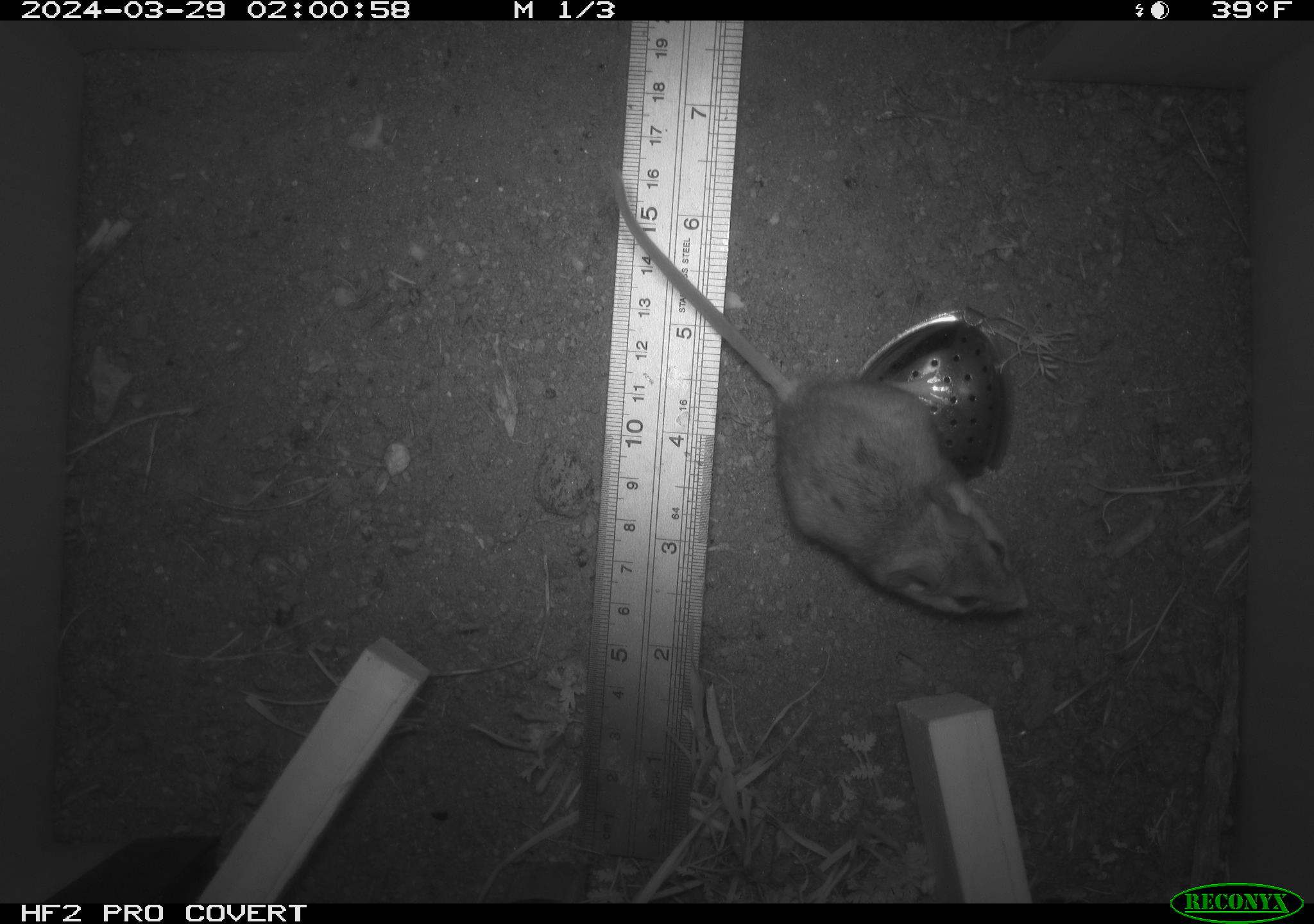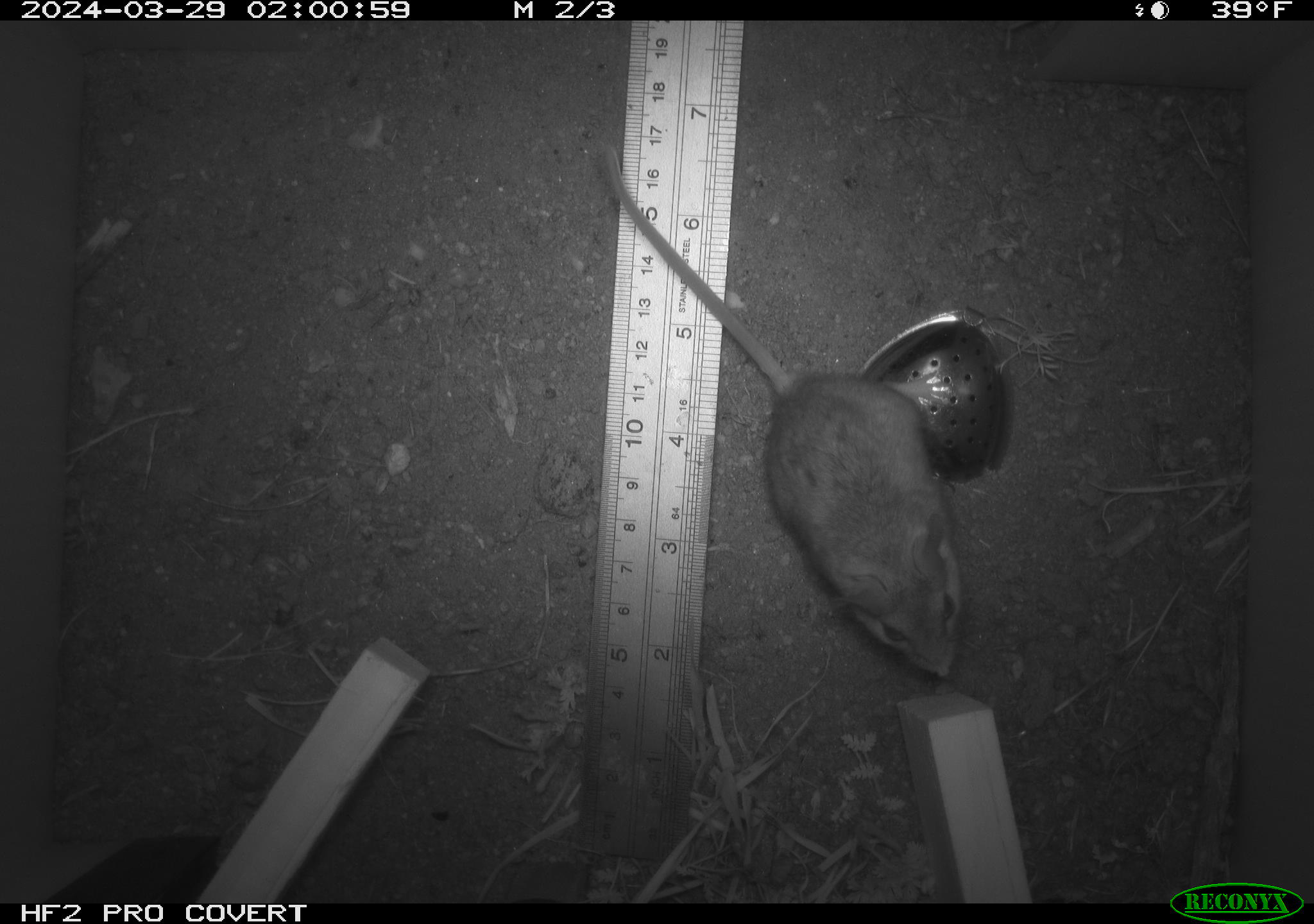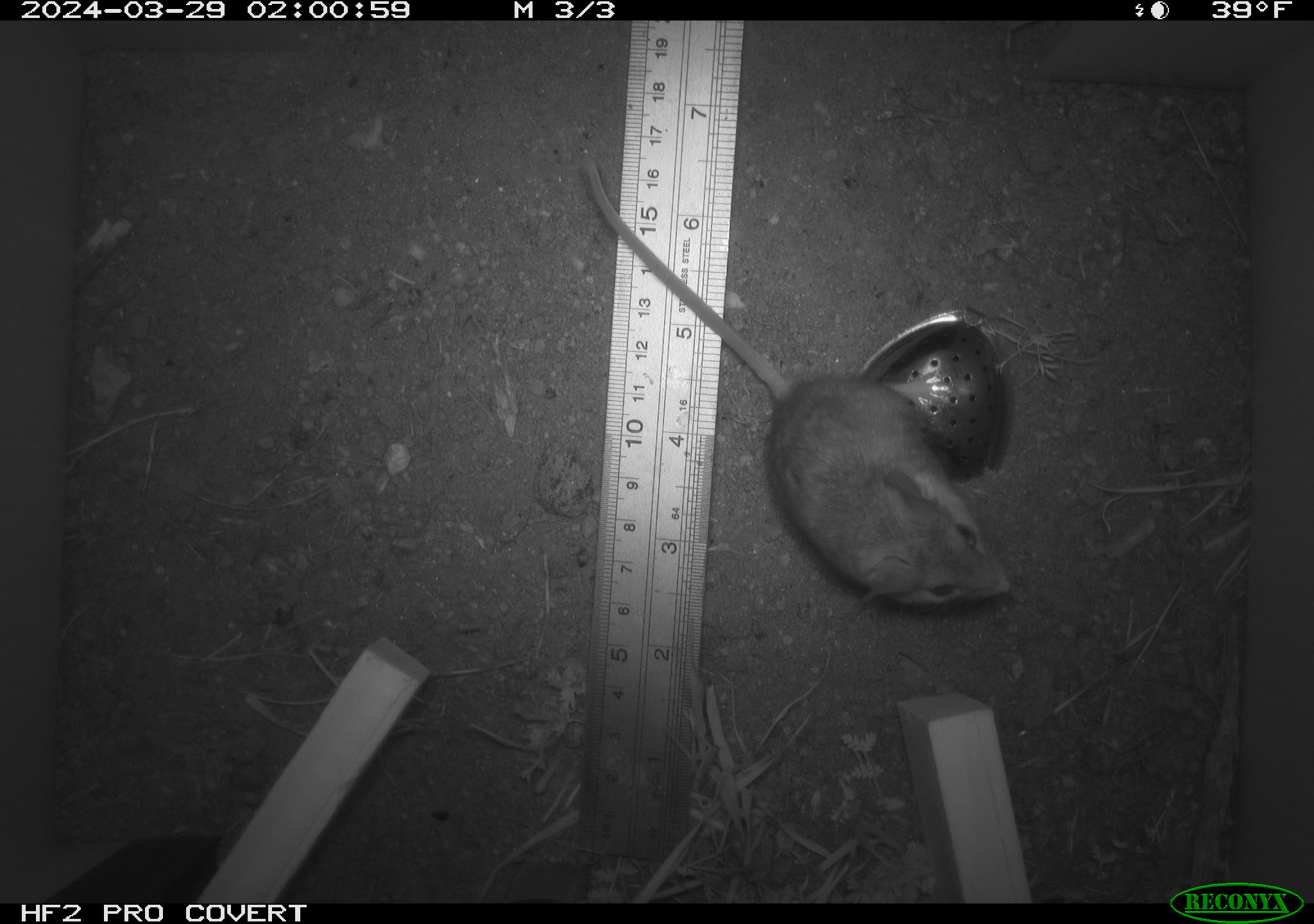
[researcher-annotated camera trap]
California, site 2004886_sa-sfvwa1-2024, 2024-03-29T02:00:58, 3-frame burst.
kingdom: Animalia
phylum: Chordata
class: Mammalia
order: Rodentia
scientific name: Rodentia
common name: mouse species